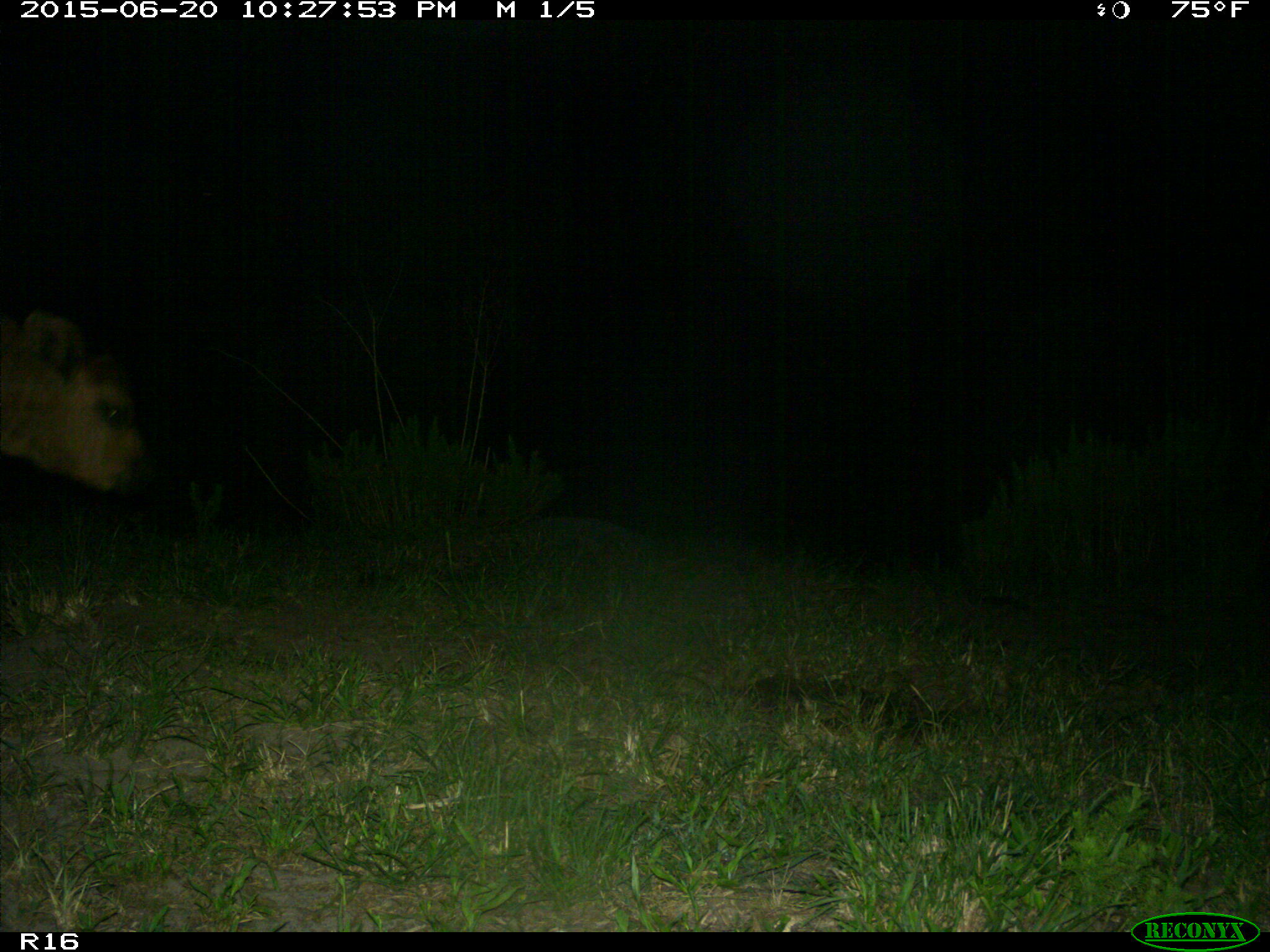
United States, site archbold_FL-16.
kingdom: Animalia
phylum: Chordata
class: Mammalia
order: Artiodactyla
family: Bovidae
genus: Bos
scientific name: Bos taurus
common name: domestic cow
Bos taurus (domestic cow).